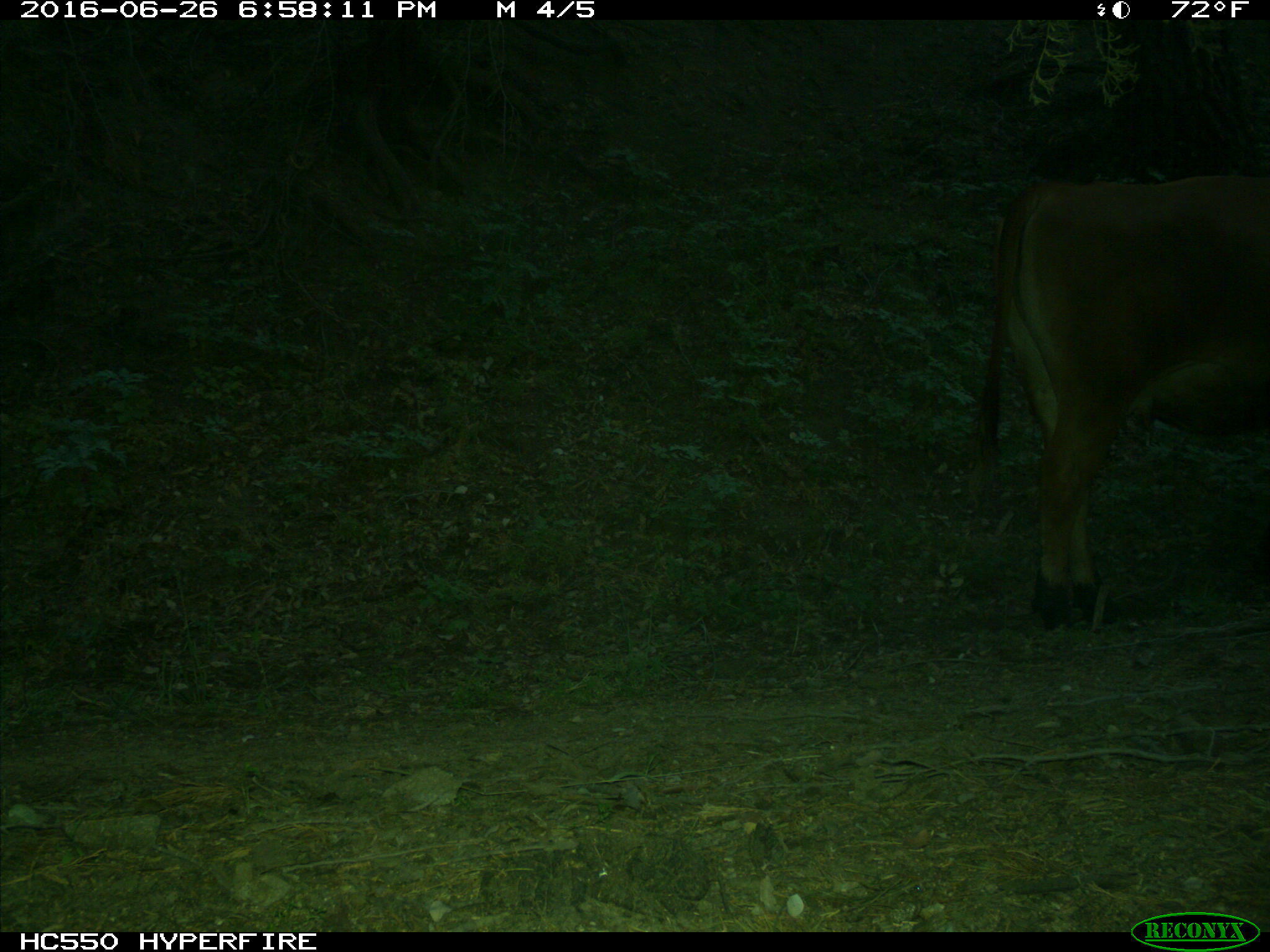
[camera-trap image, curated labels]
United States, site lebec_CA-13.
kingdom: Animalia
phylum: Chordata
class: Mammalia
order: Artiodactyla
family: Bovidae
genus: Bos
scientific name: Bos taurus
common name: domestic cow